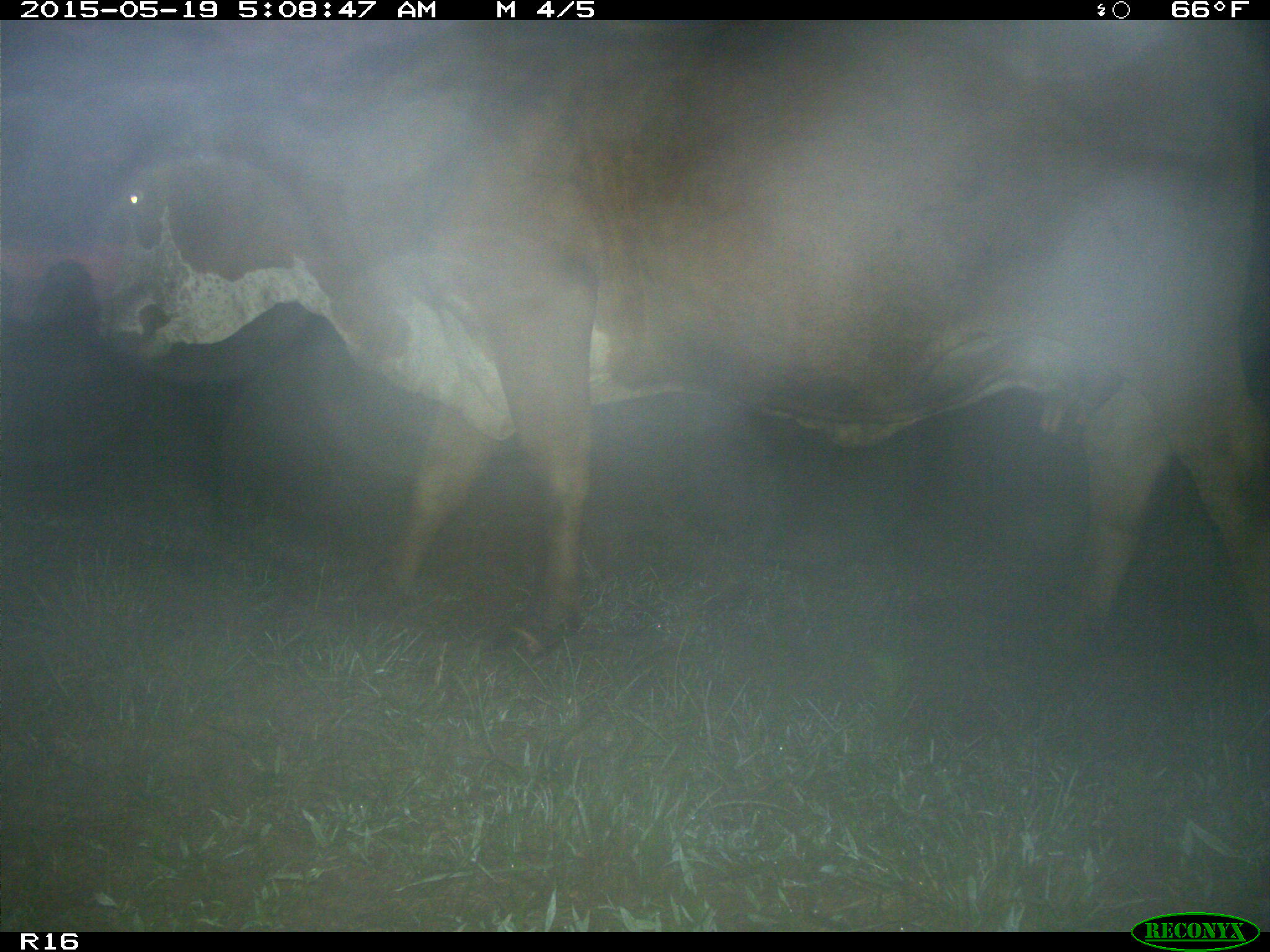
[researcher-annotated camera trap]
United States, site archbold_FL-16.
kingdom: Animalia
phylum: Chordata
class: Mammalia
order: Artiodactyla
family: Bovidae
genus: Bos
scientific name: Bos taurus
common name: domestic cow